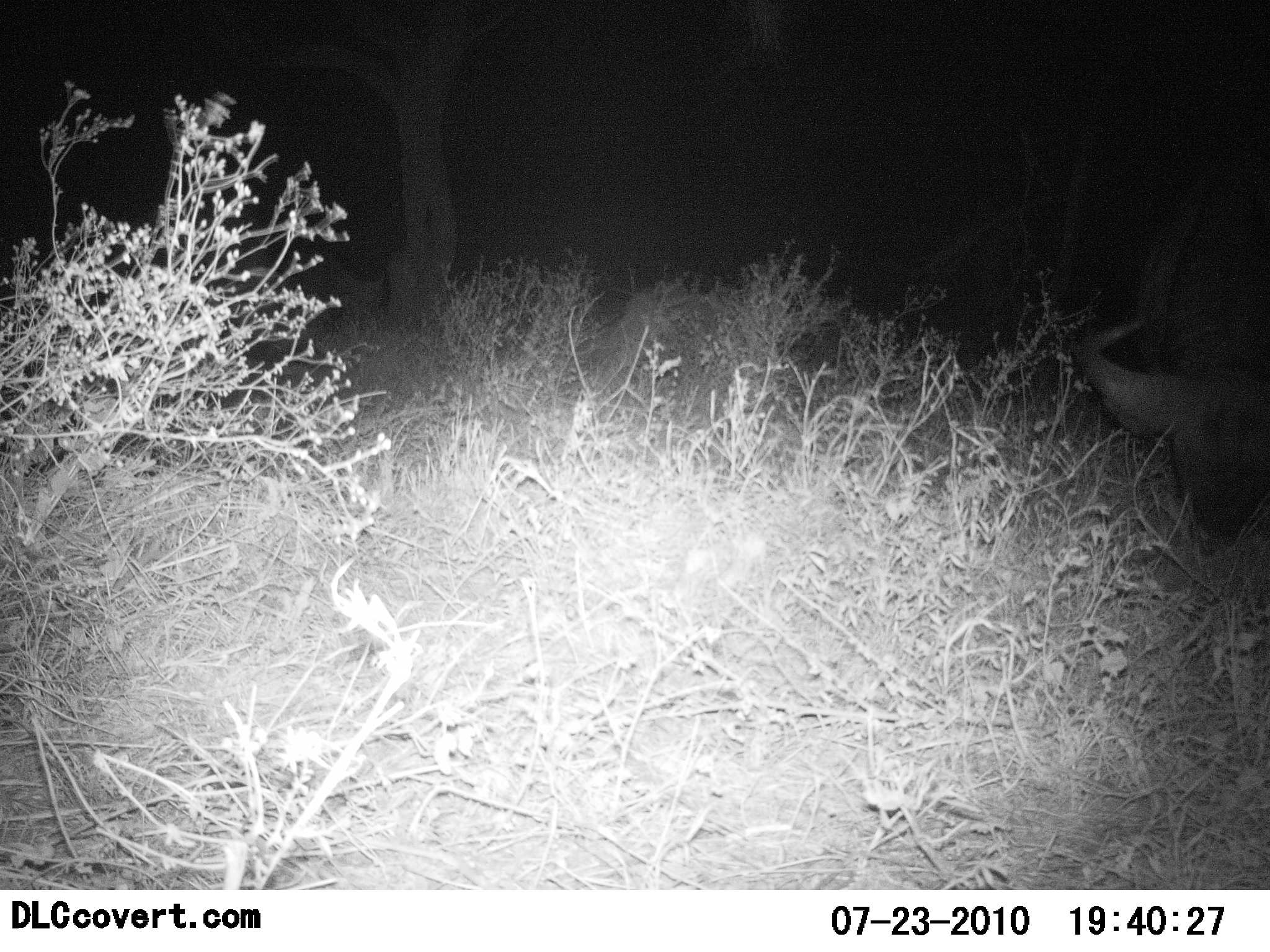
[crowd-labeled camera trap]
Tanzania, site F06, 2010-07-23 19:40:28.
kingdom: Animalia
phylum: Chordata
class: Mammalia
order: Artiodactyla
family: Bovidae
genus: Syncerus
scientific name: Syncerus caffer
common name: cape buffalo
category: buffalo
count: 1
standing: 20%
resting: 0%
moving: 0%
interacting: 0%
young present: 0%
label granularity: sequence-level